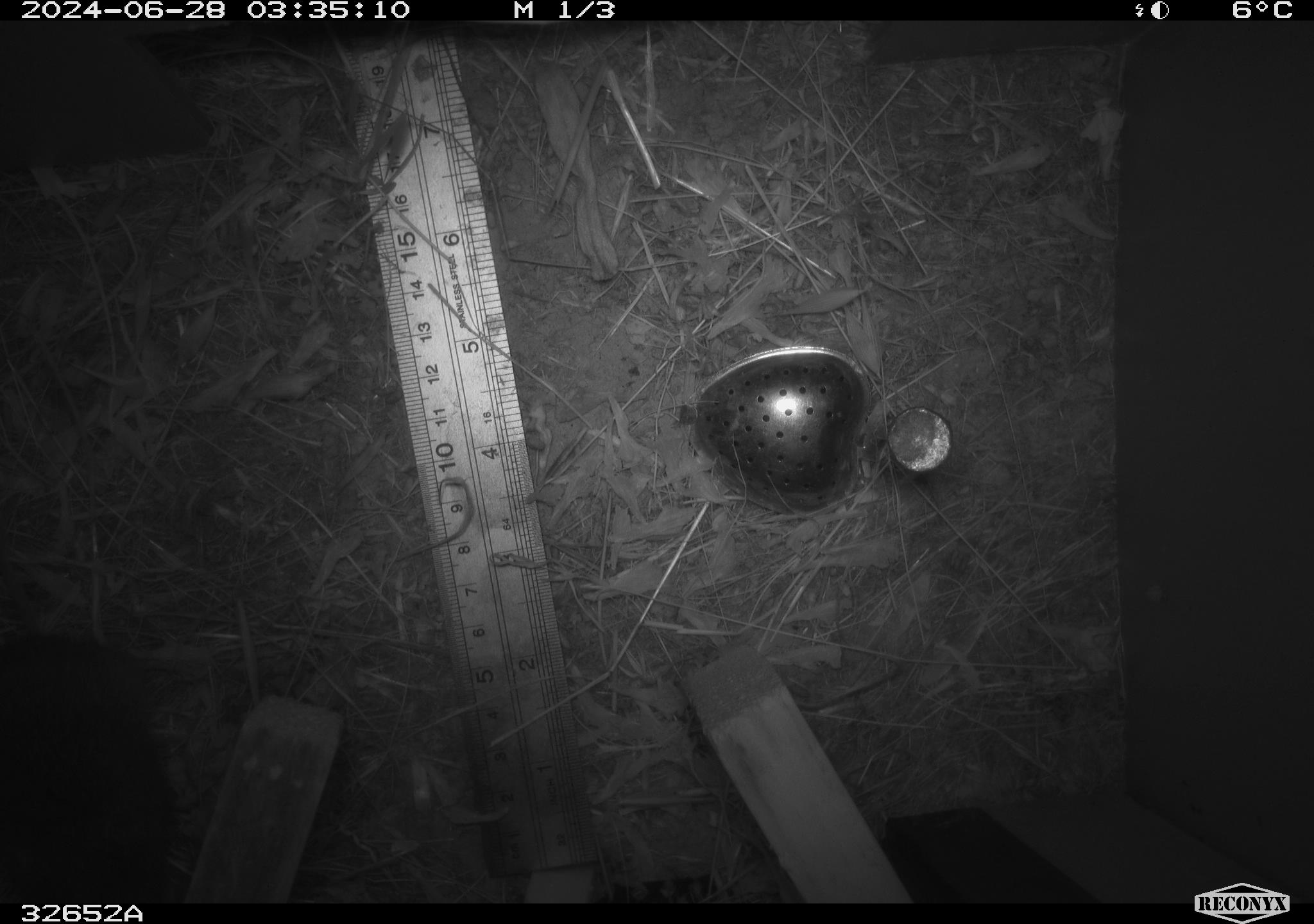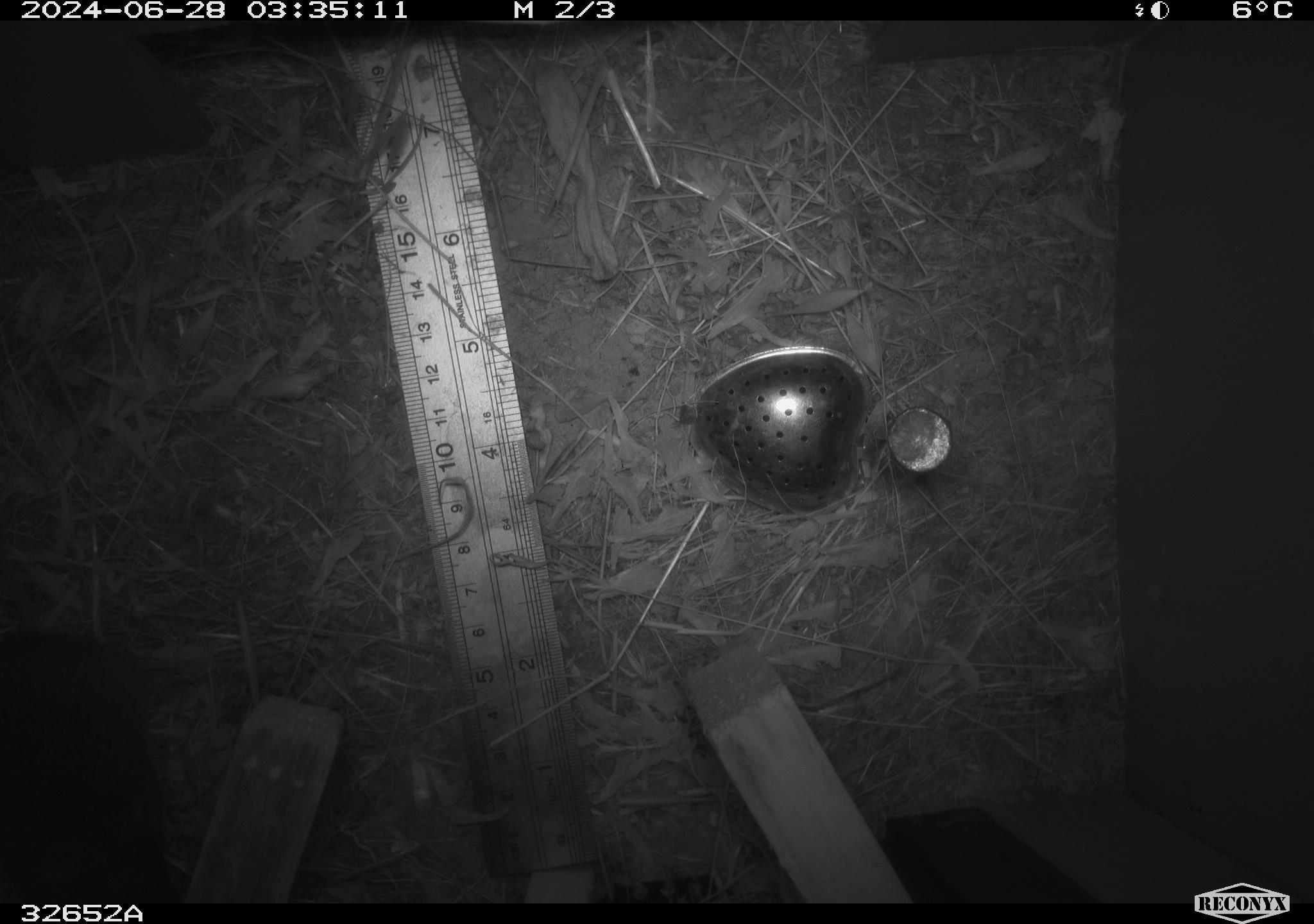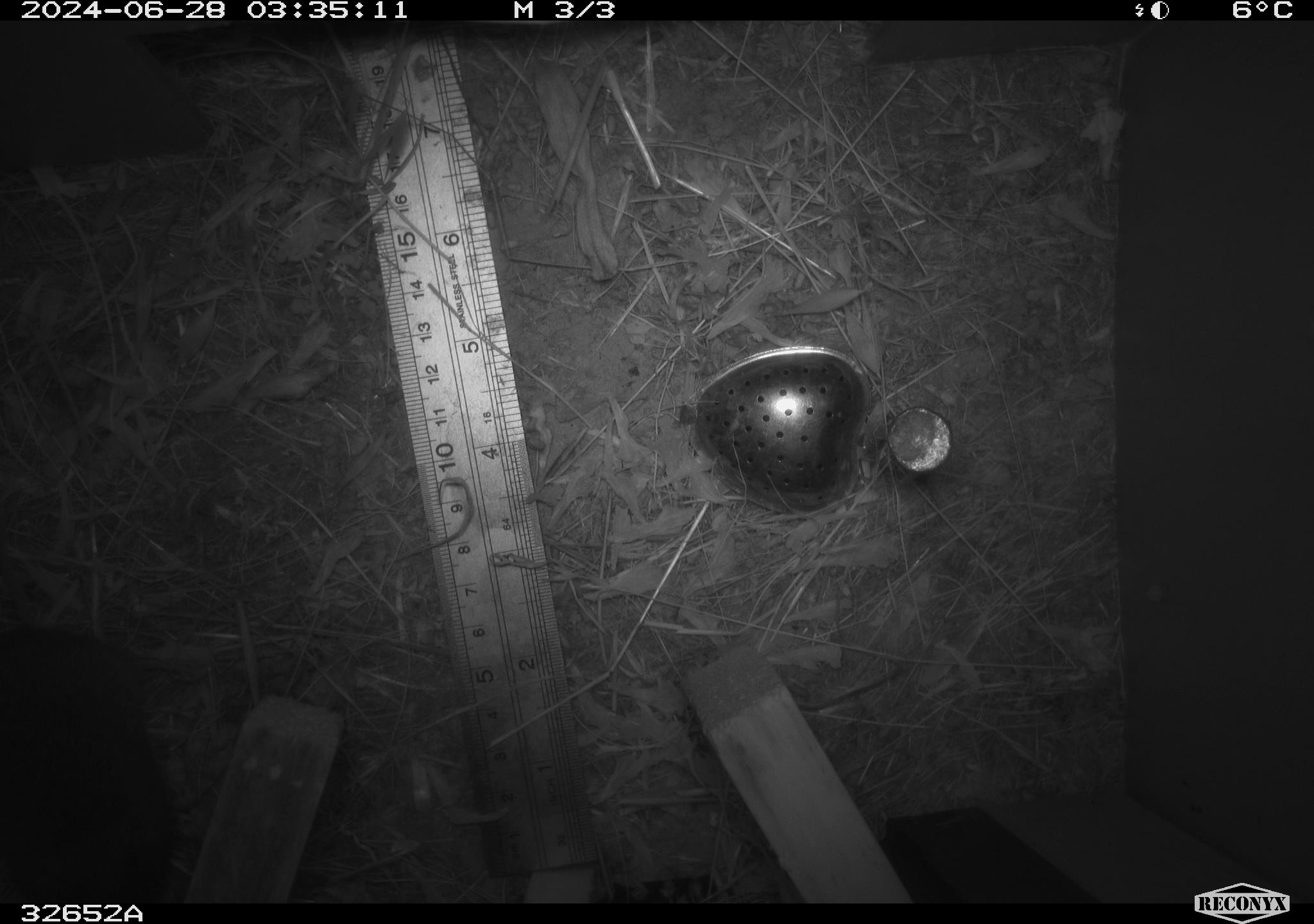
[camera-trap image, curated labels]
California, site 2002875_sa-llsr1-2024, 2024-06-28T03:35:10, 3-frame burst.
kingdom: Animalia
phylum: Chordata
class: Mammalia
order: Rodentia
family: Cricetidae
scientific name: Arvicolinae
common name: voles, lemmings, and muskrats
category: arvicolinae subfamily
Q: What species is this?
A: Arvicolinae subfamily (voles, lemmings, and muskrats) (Arvicolinae).